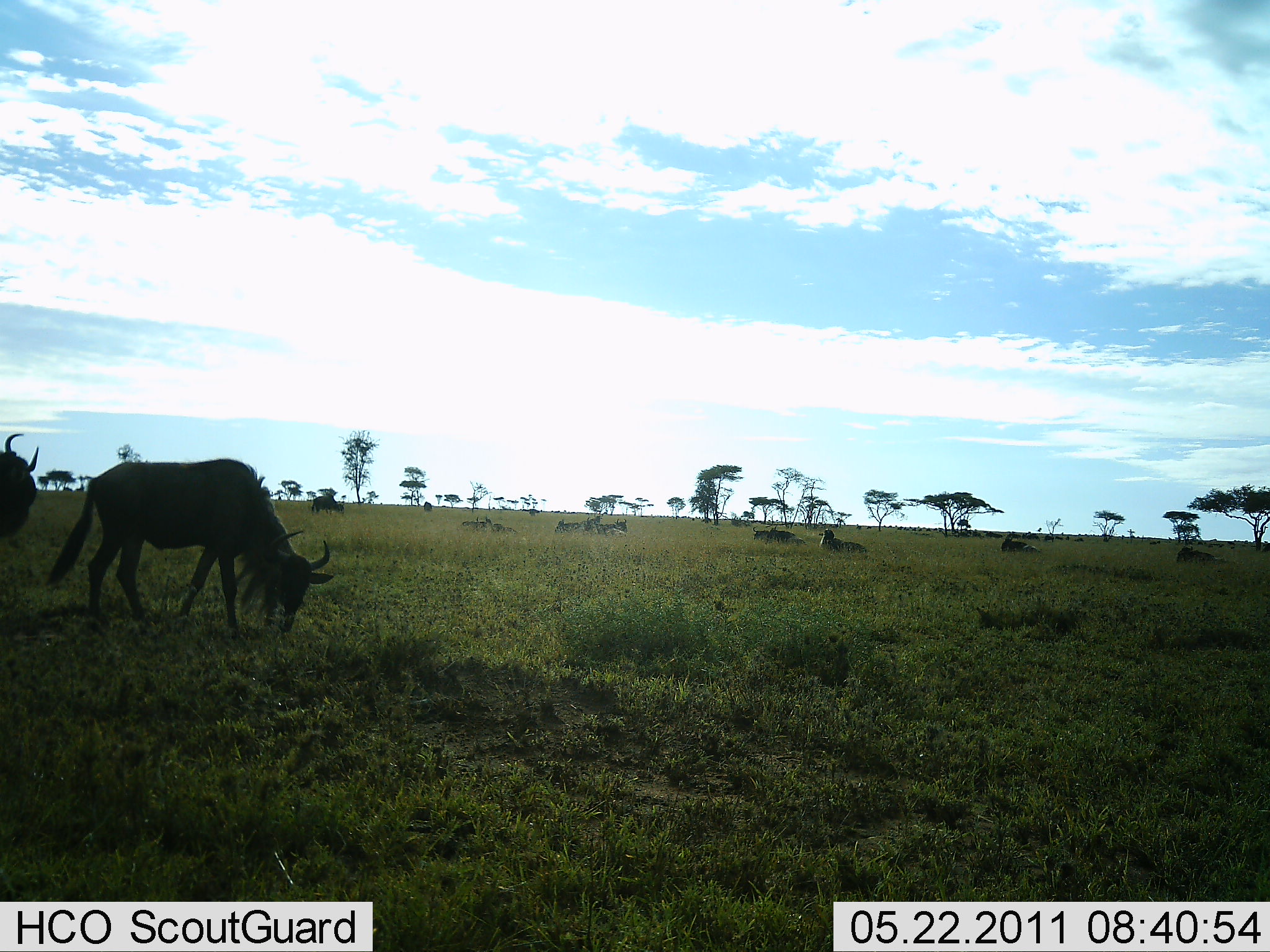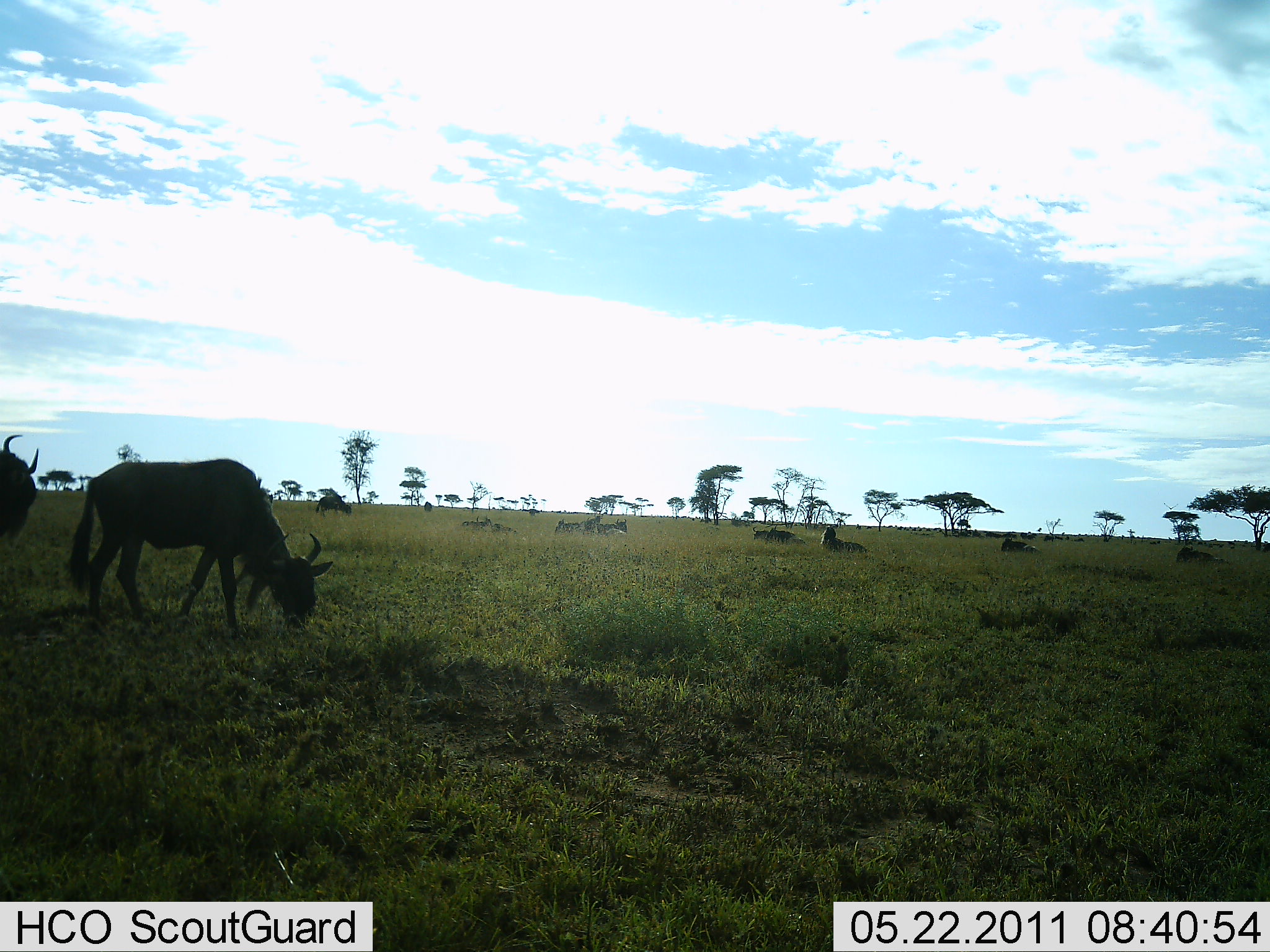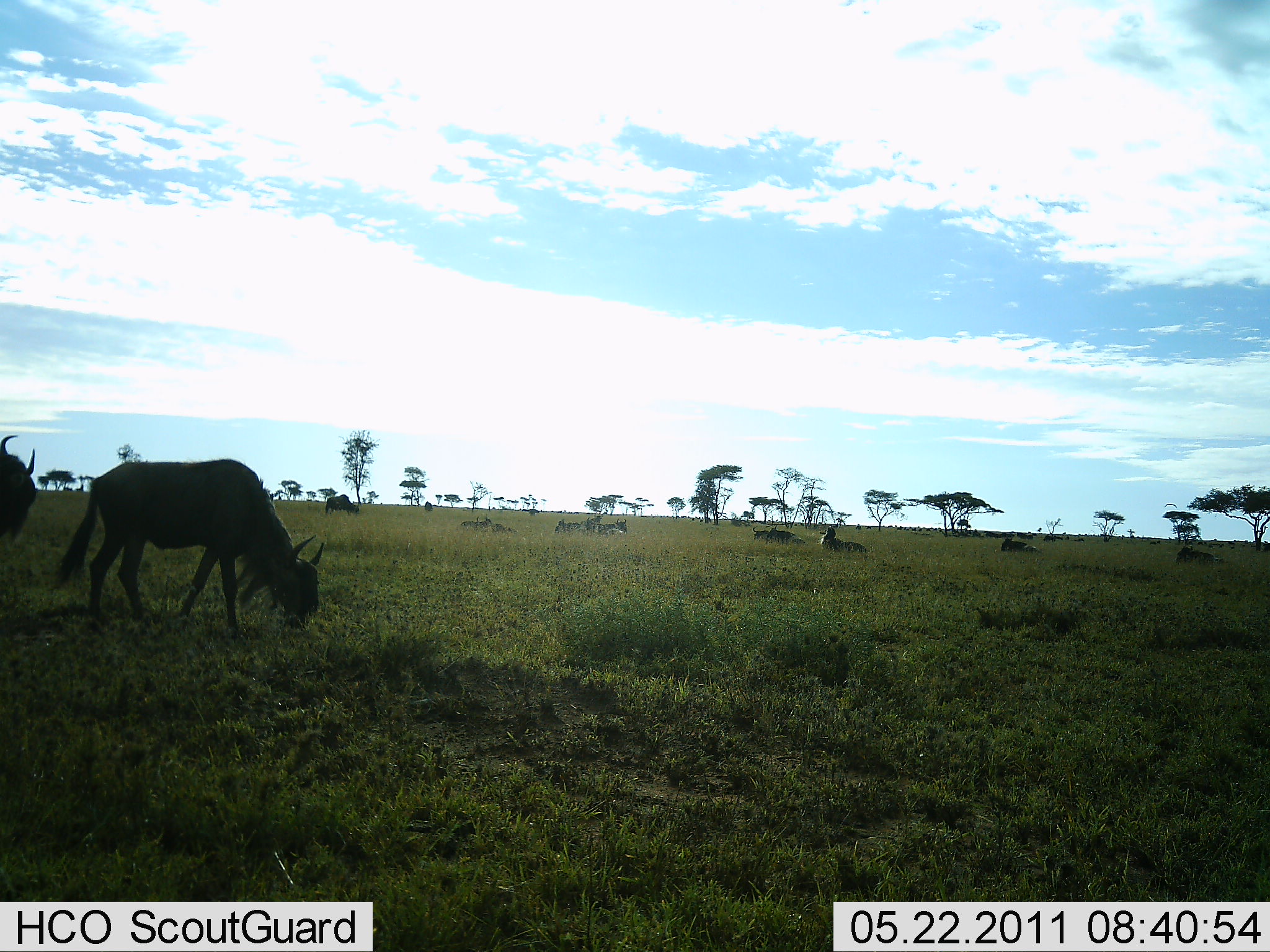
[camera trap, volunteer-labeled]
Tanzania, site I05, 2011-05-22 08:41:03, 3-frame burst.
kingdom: Animalia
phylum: Chordata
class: Mammalia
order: Artiodactyla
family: Bovidae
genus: Connochaetes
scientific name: Connochaetes taurinus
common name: blue wildebeest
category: wildebeest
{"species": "wildebeest (blue wildebeest) (Connochaetes taurinus)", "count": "11-50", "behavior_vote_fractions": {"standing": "27%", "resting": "67%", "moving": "20%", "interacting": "0%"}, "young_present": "0%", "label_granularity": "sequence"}